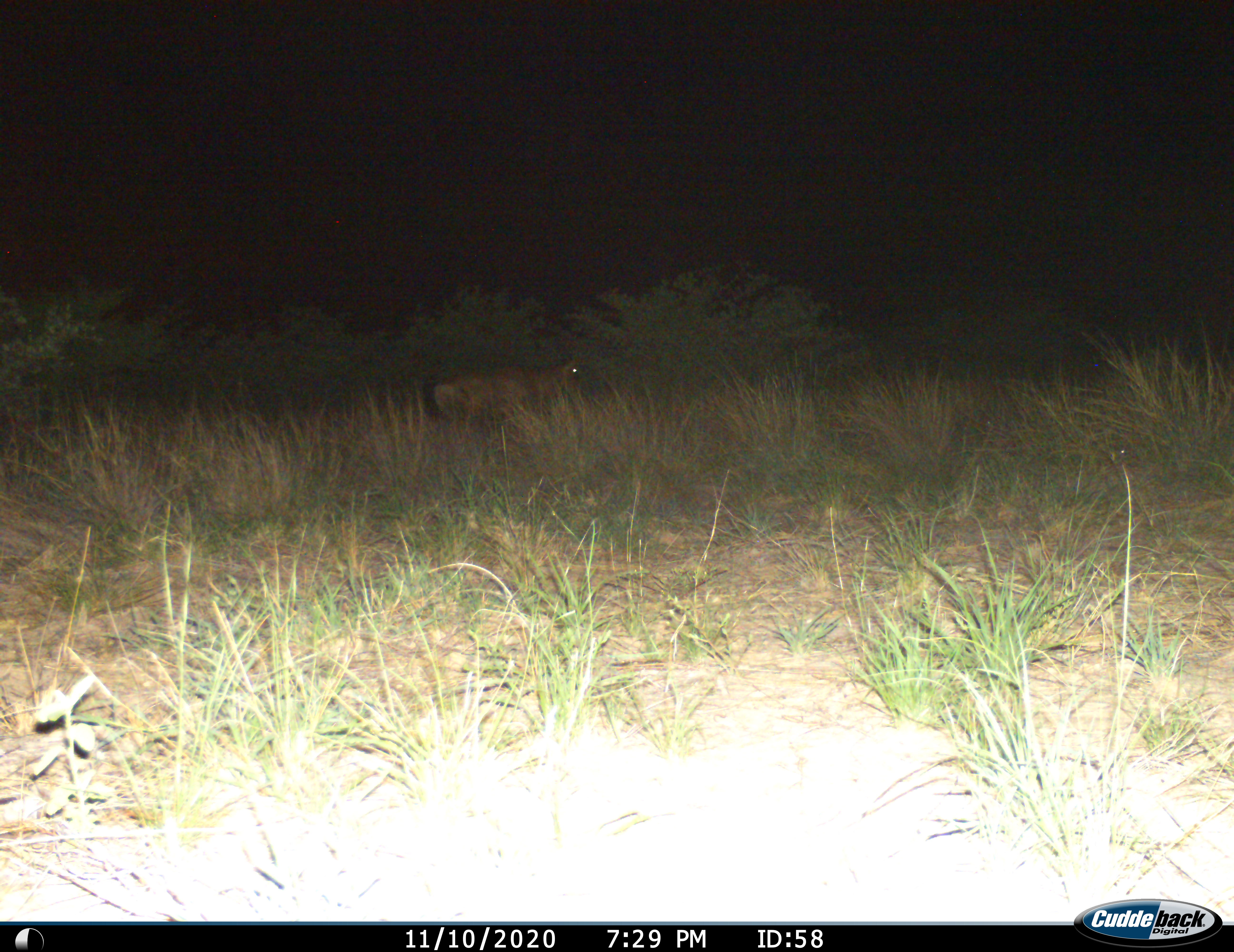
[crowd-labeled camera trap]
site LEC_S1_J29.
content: unidentified animal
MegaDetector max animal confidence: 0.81